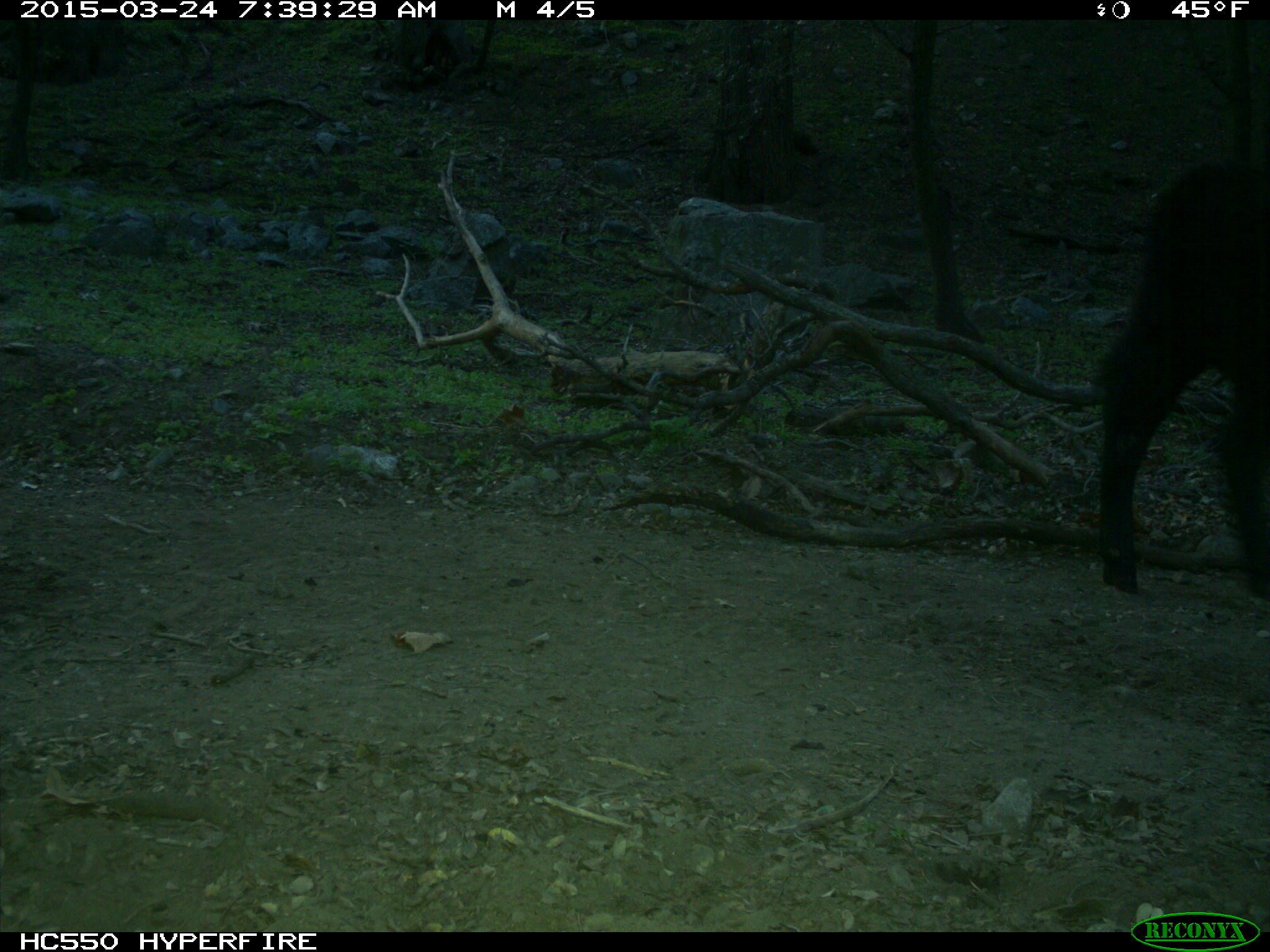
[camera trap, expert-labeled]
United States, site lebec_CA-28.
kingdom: Animalia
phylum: Chordata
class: Mammalia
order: Artiodactyla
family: Bovidae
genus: Bos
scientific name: Bos taurus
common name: domestic cow